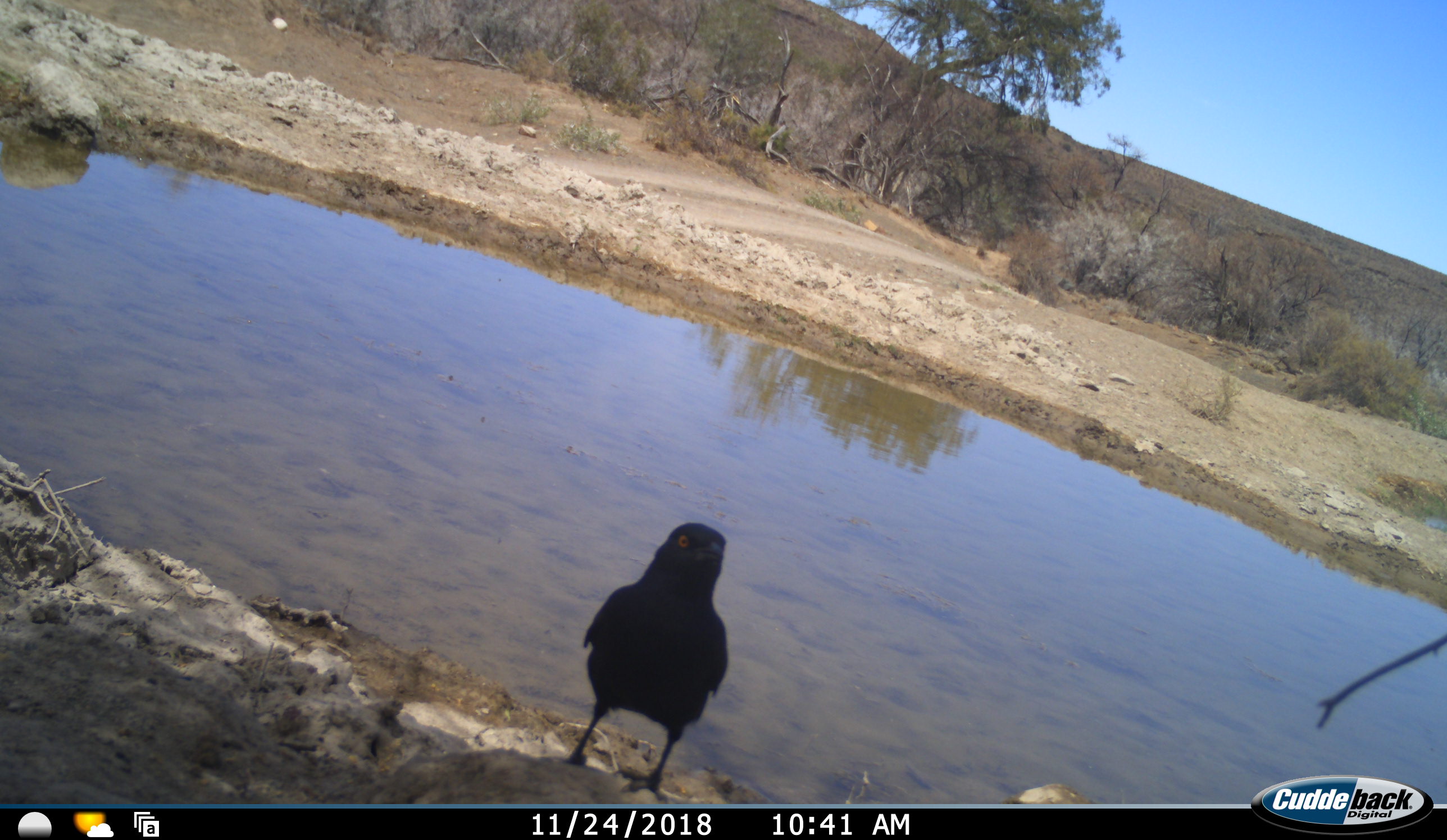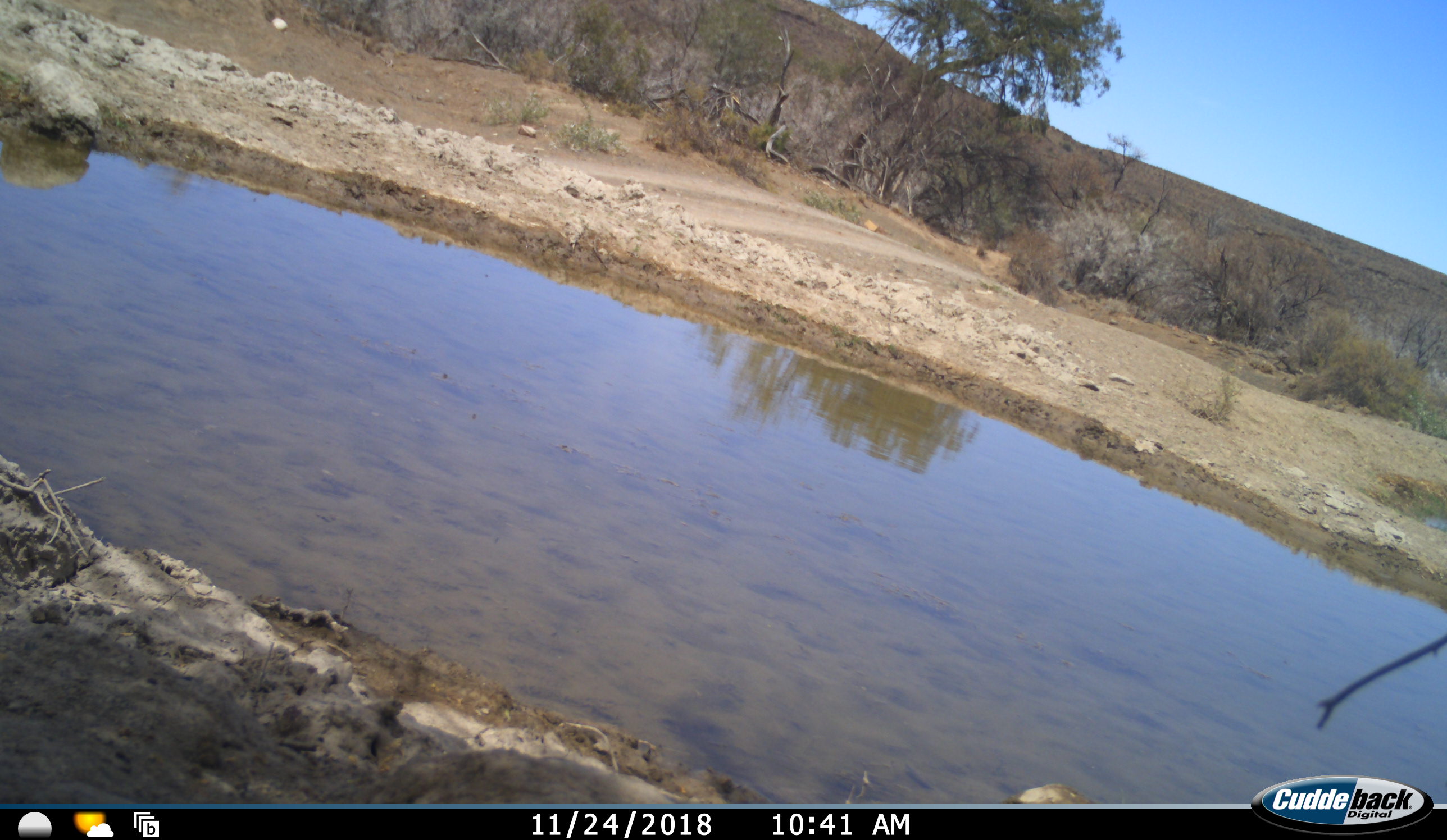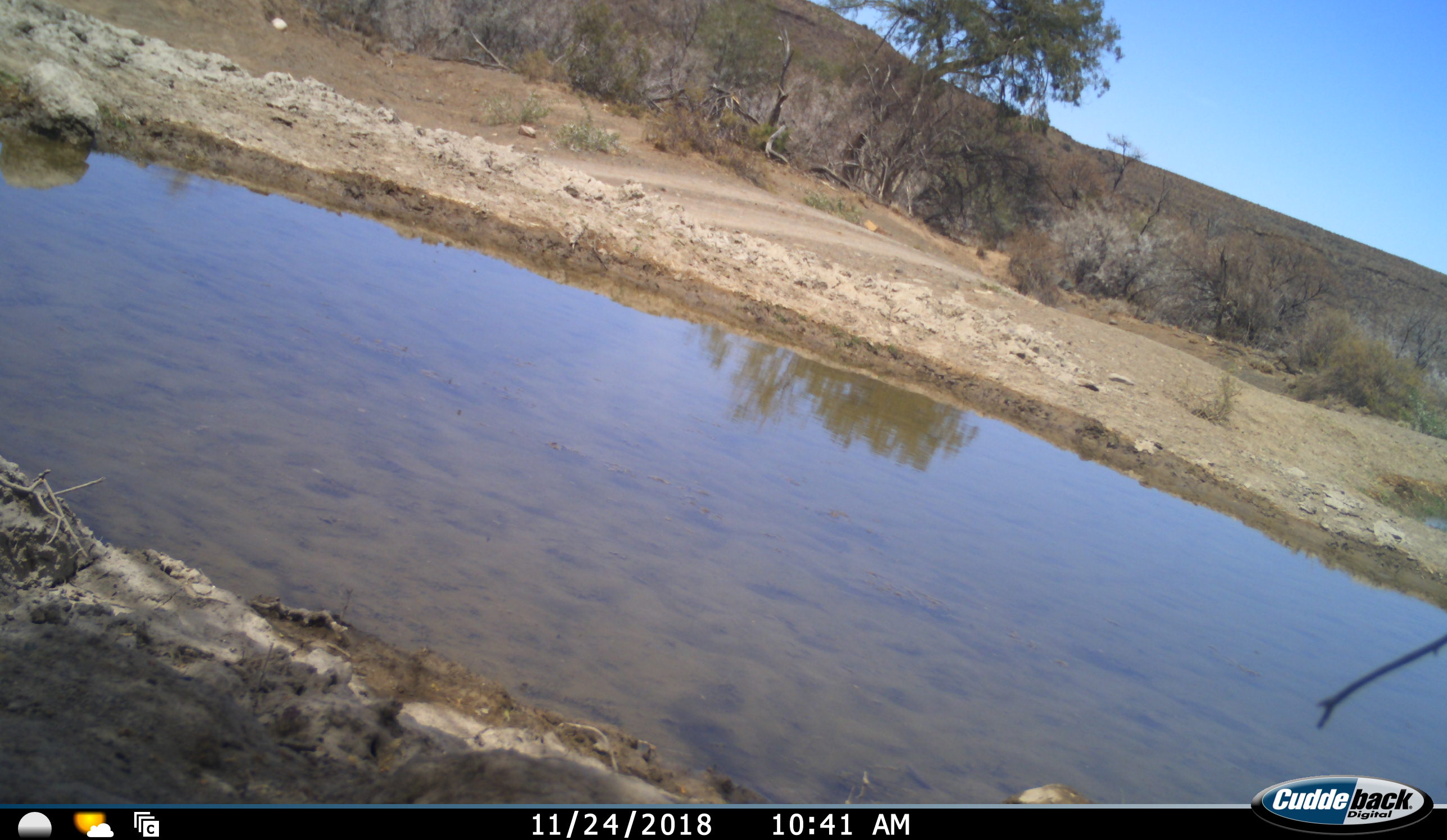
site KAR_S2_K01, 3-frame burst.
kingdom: Animalia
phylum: Chordata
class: Aves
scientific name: Aves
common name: bird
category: birdother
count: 1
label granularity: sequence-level